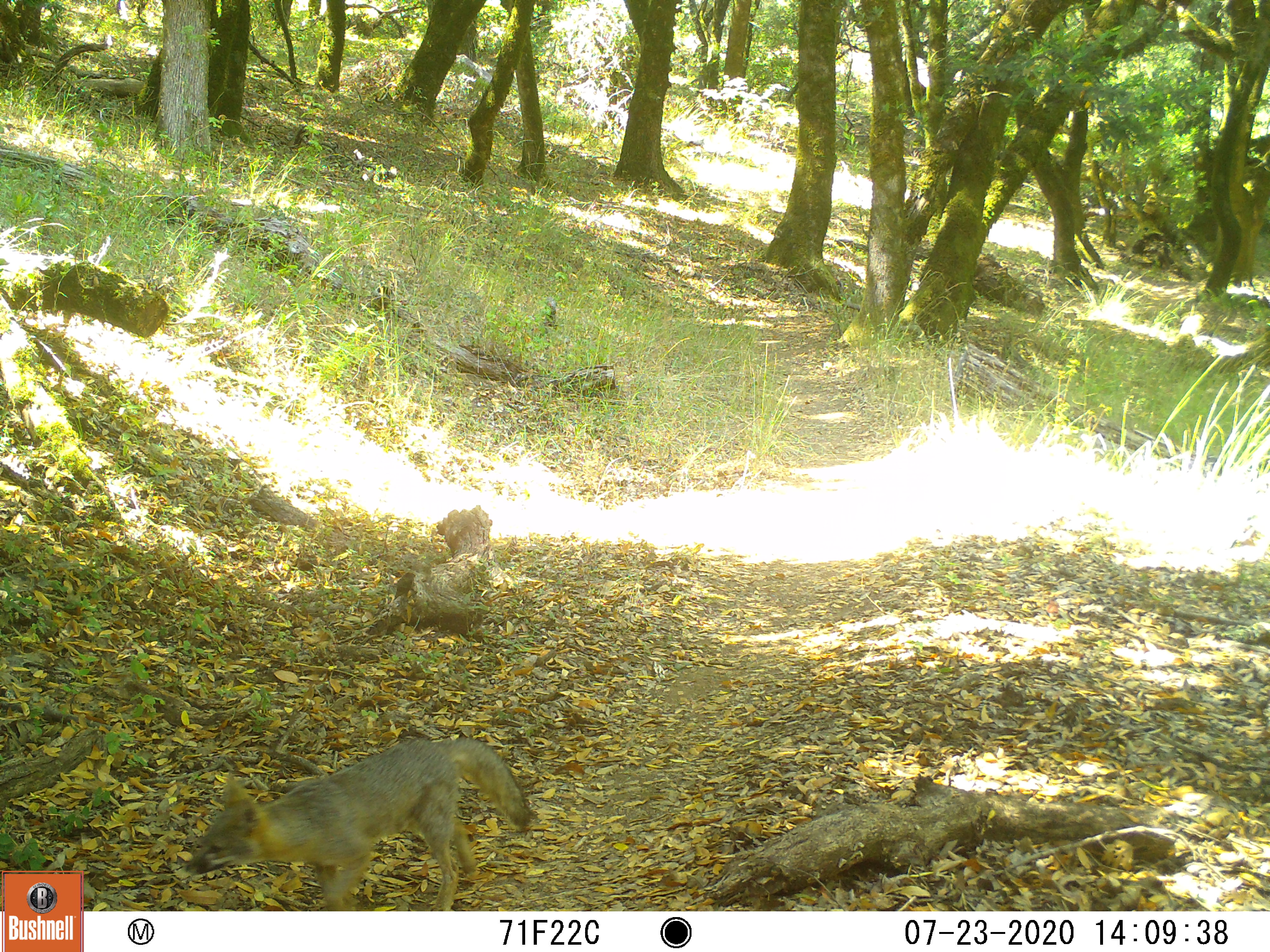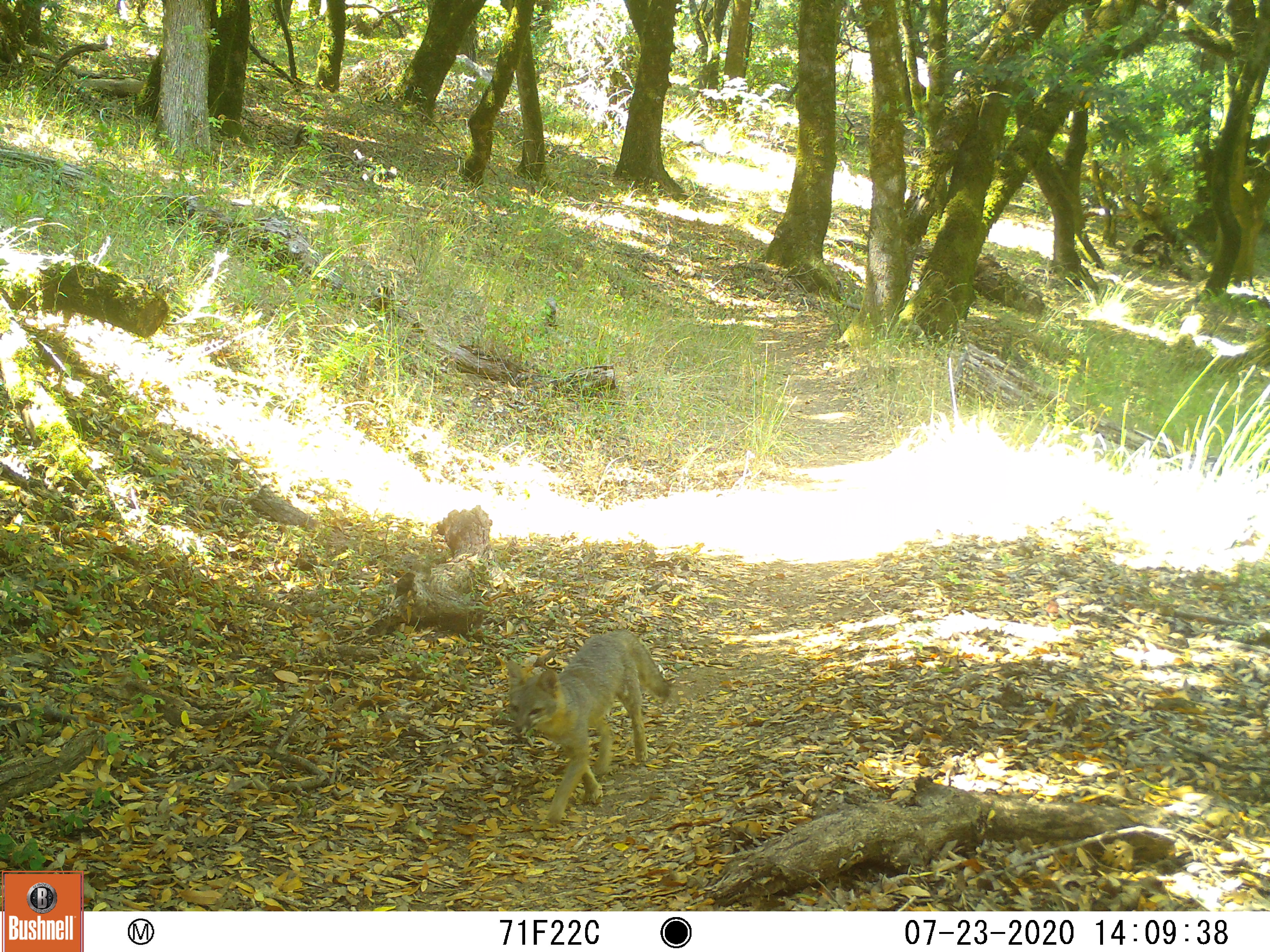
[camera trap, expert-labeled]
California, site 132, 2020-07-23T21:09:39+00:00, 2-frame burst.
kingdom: Animalia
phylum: Chordata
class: Mammalia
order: Carnivora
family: Canidae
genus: Urocyon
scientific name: Urocyon cinereoargenteus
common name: gray fox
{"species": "gray fox (Urocyon cinereoargenteus)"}